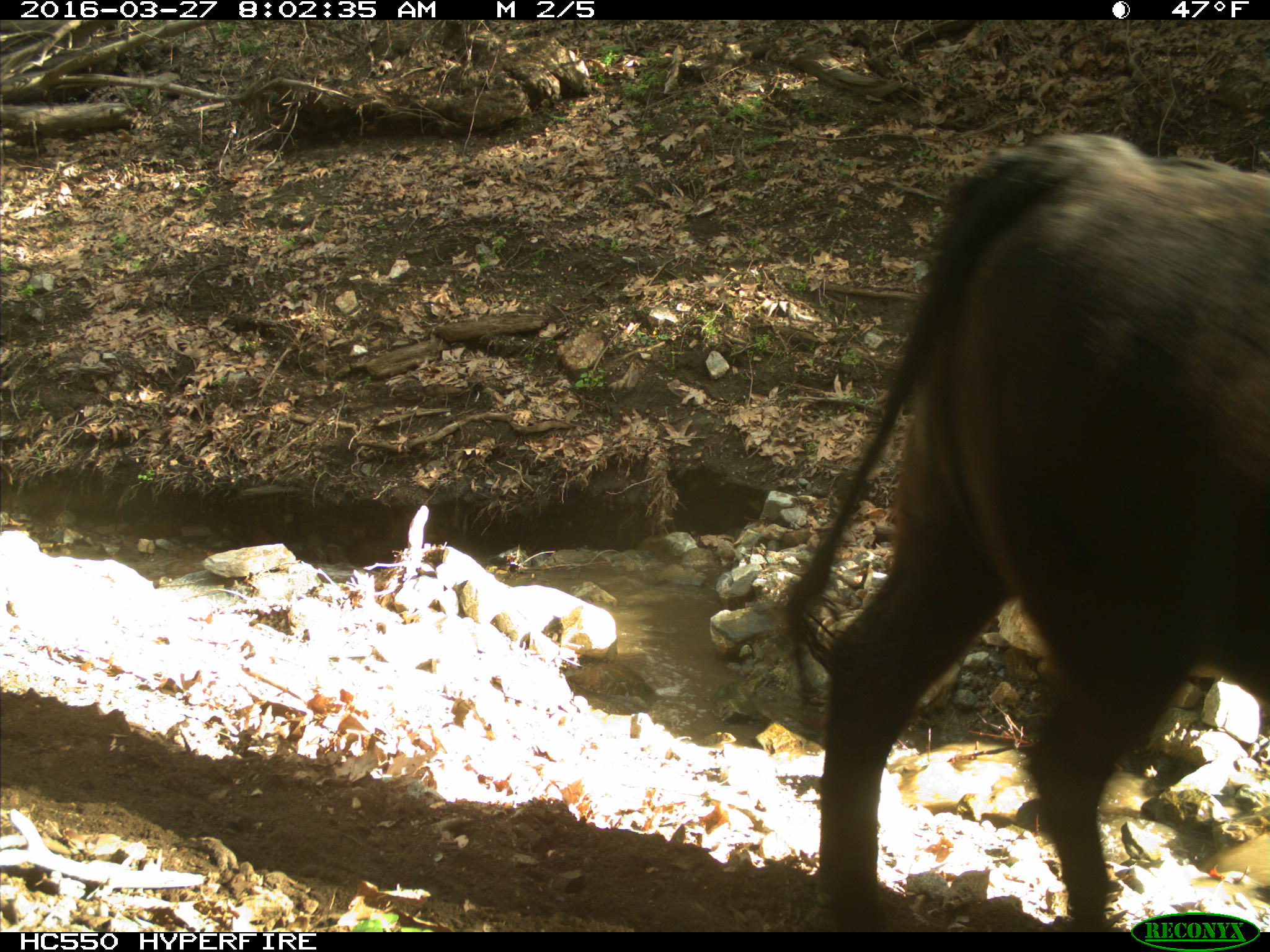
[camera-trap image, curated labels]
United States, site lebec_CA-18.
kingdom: Animalia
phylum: Chordata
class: Mammalia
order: Artiodactyla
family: Bovidae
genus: Bos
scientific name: Bos taurus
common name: domestic cow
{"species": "Bos taurus (domestic cow)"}